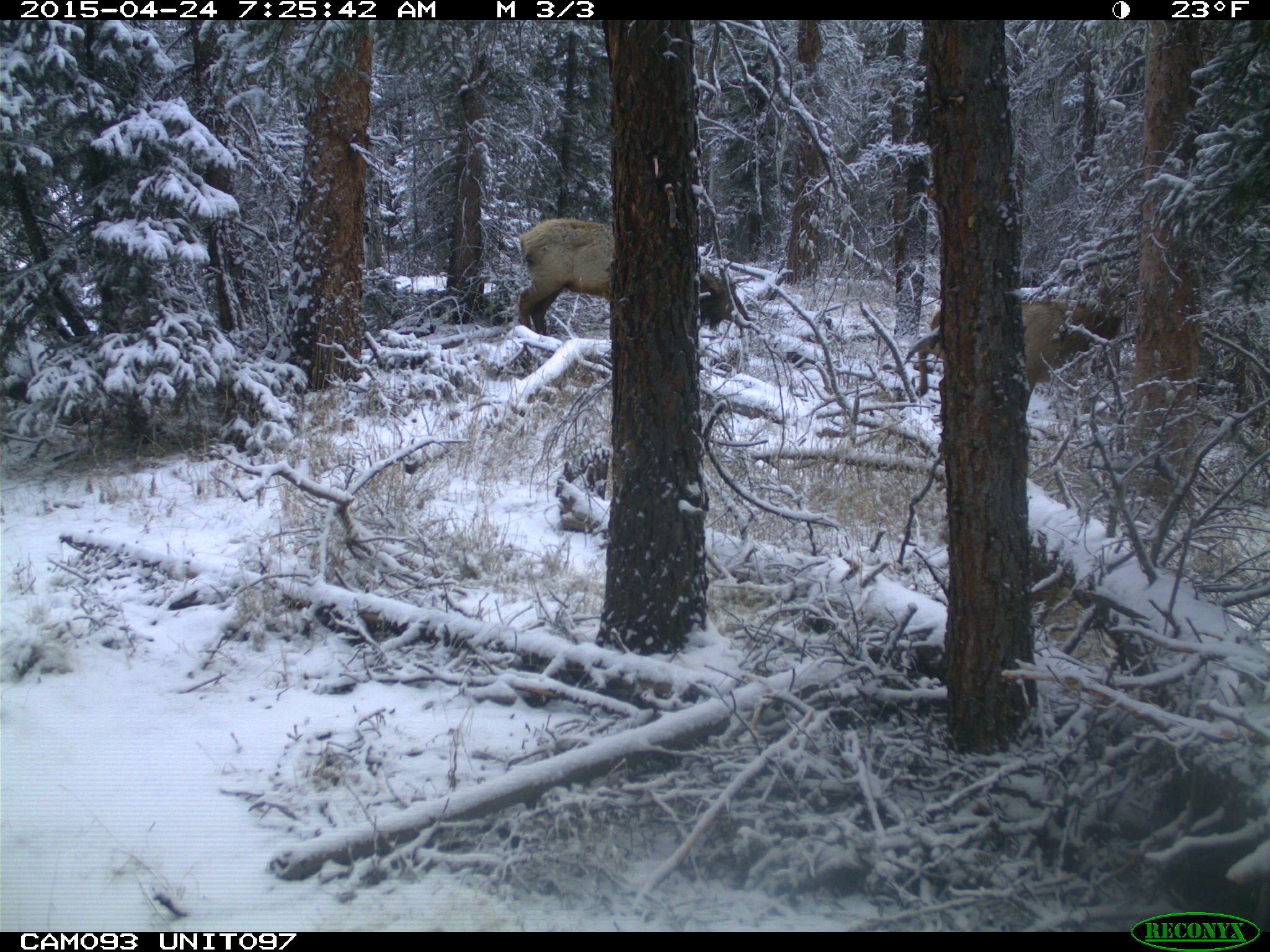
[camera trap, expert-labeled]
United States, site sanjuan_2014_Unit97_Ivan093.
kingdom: Animalia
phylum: Chordata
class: Mammalia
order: Artiodactyla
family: Cervidae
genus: Cervus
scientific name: Cervus elaphus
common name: red deer